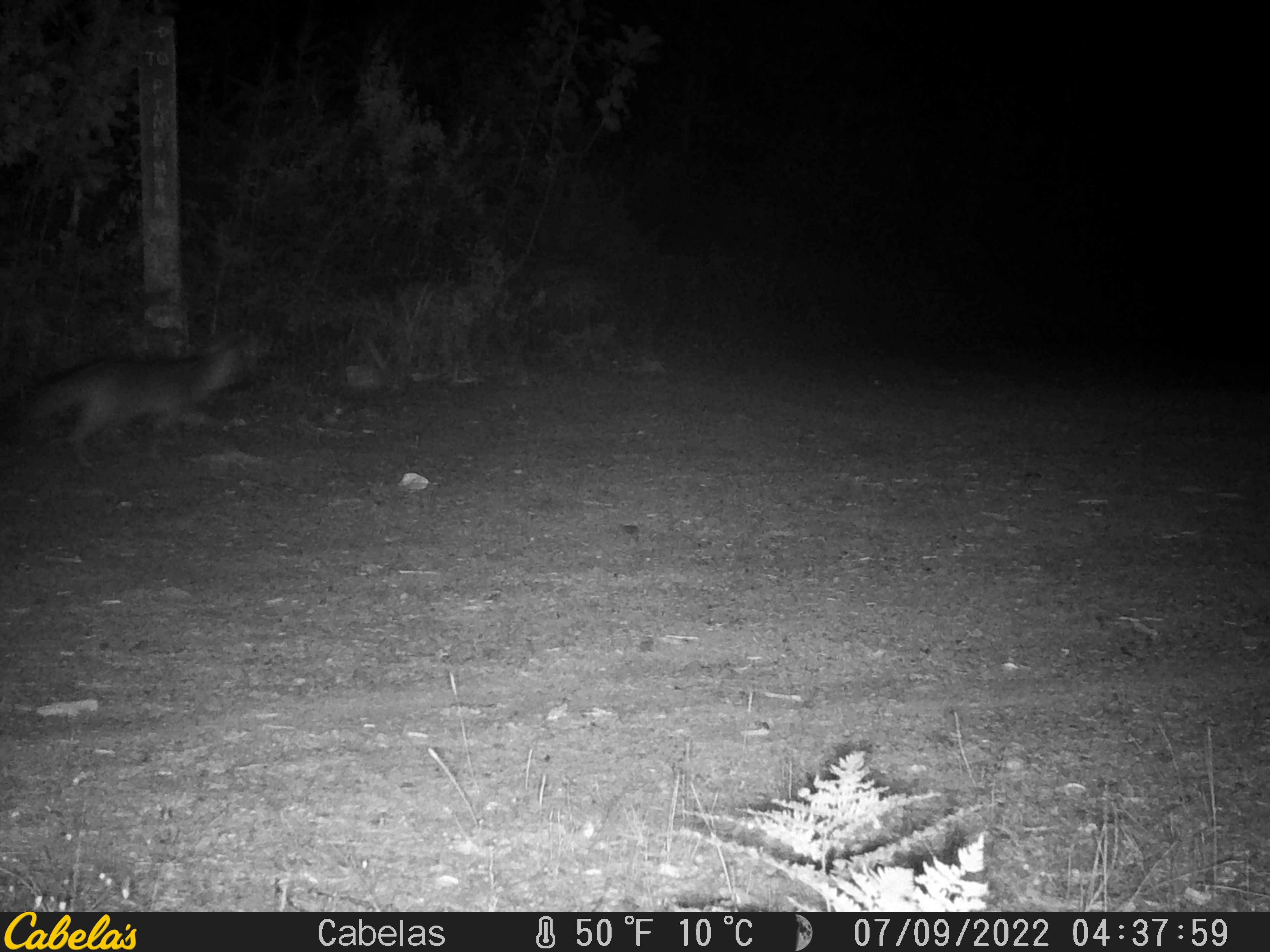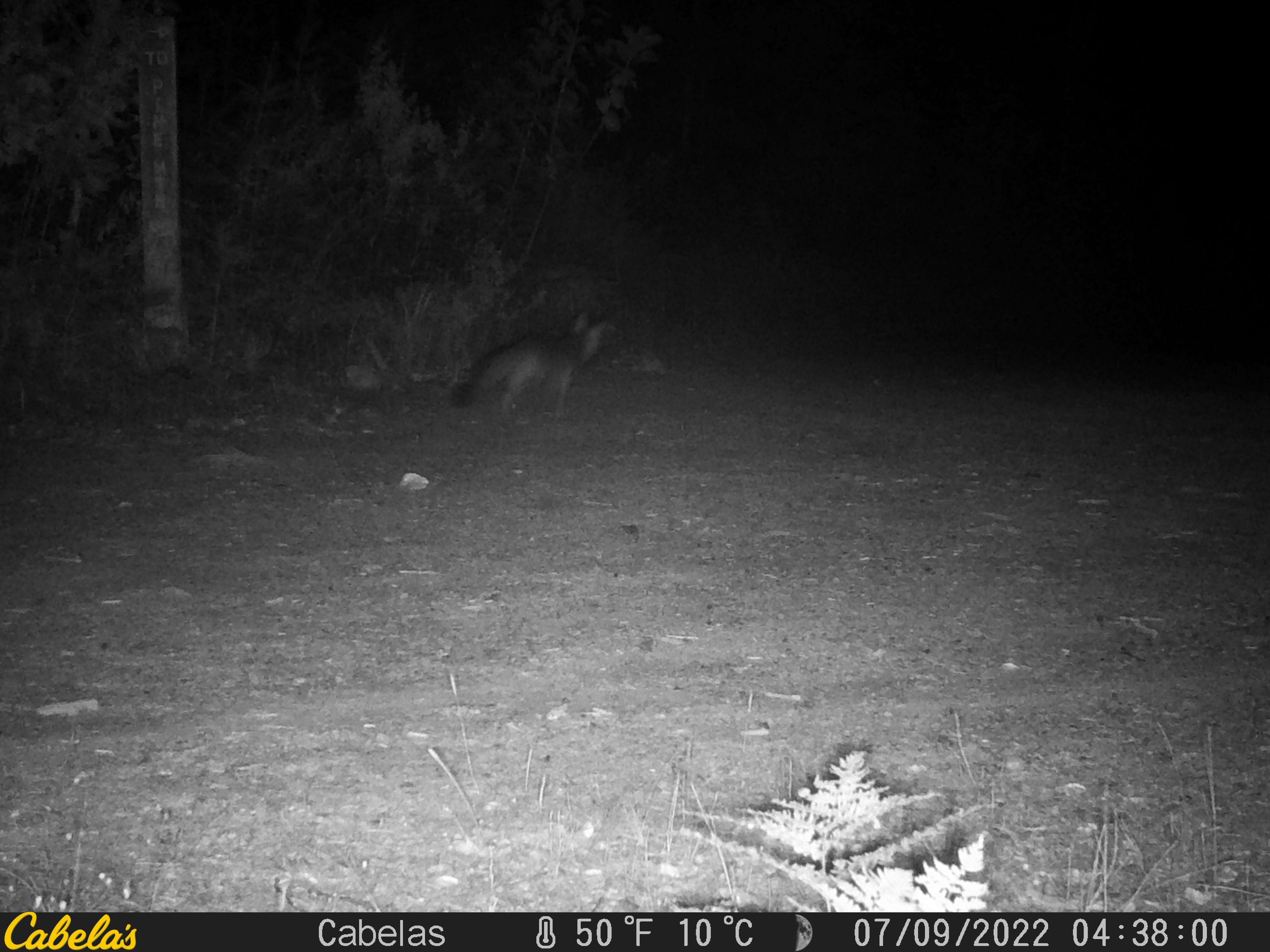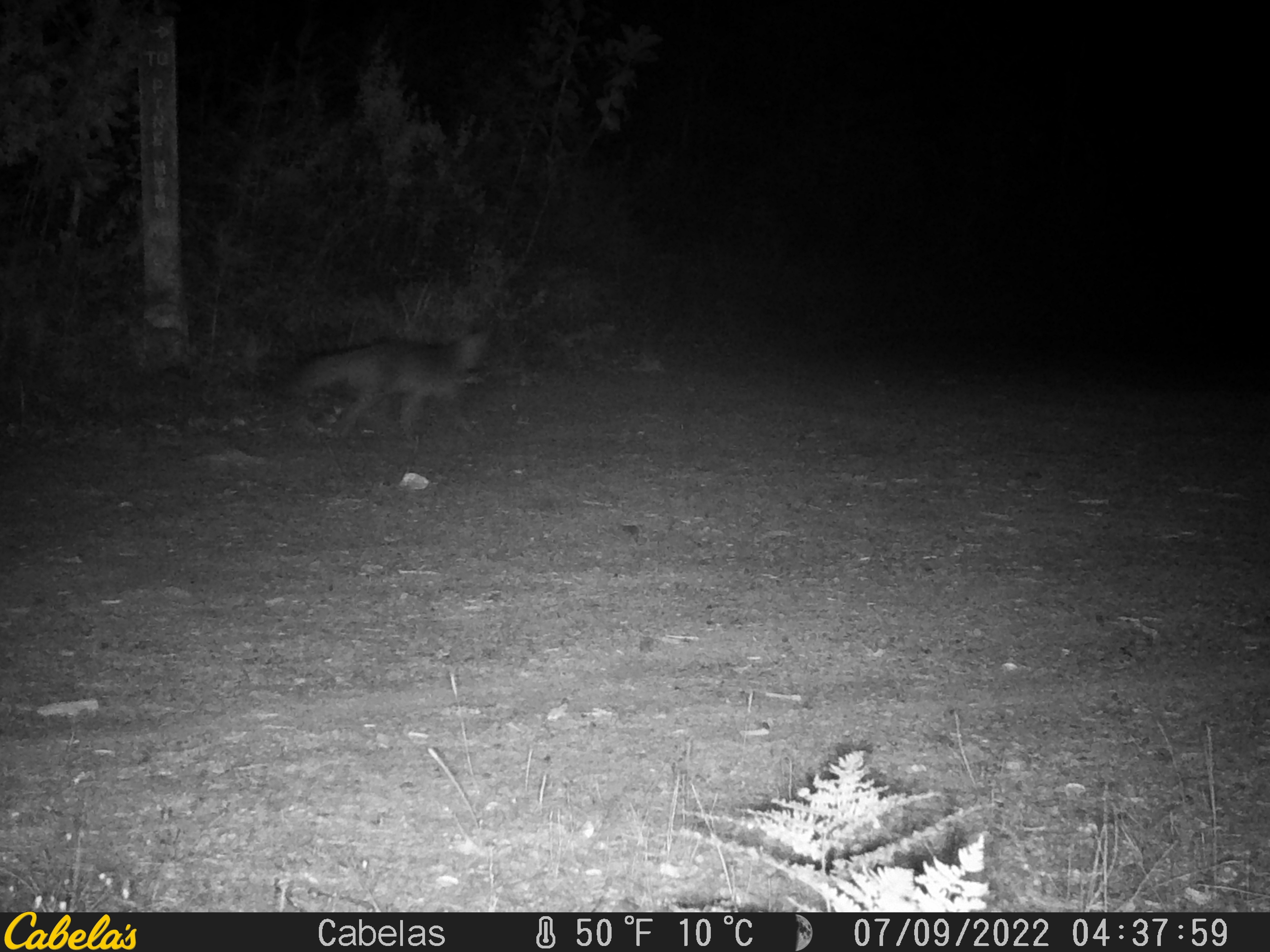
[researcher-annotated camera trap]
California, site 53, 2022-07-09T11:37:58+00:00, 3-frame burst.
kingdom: Animalia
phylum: Chordata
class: Mammalia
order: Carnivora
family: Canidae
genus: Urocyon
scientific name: Urocyon cinereoargenteus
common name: gray fox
Gray fox (Urocyon cinereoargenteus).